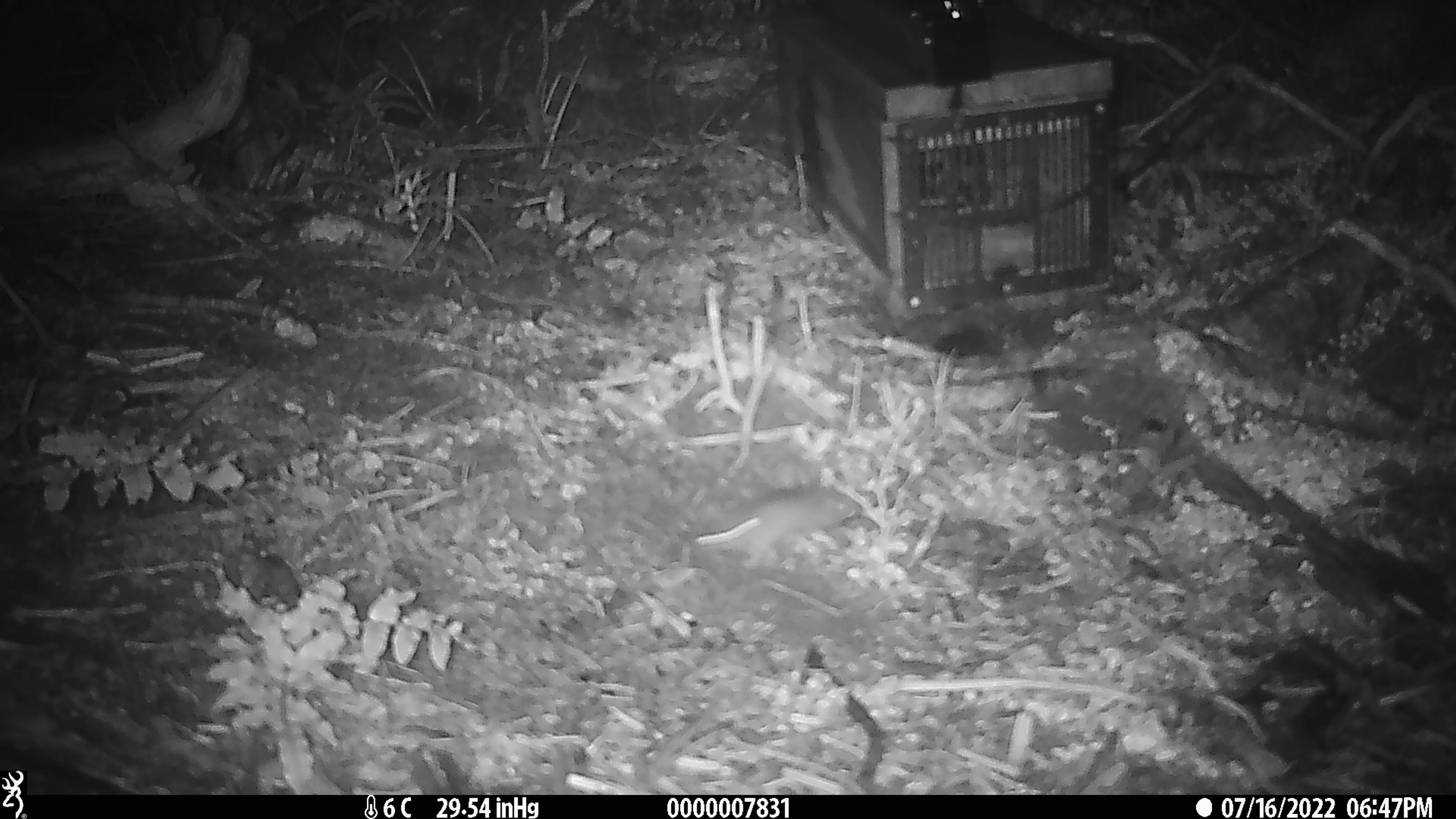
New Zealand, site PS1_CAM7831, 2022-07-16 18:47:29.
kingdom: Animalia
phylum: Chordata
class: Mammalia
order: Rodentia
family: Muridae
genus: Mus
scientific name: Mus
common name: mouse